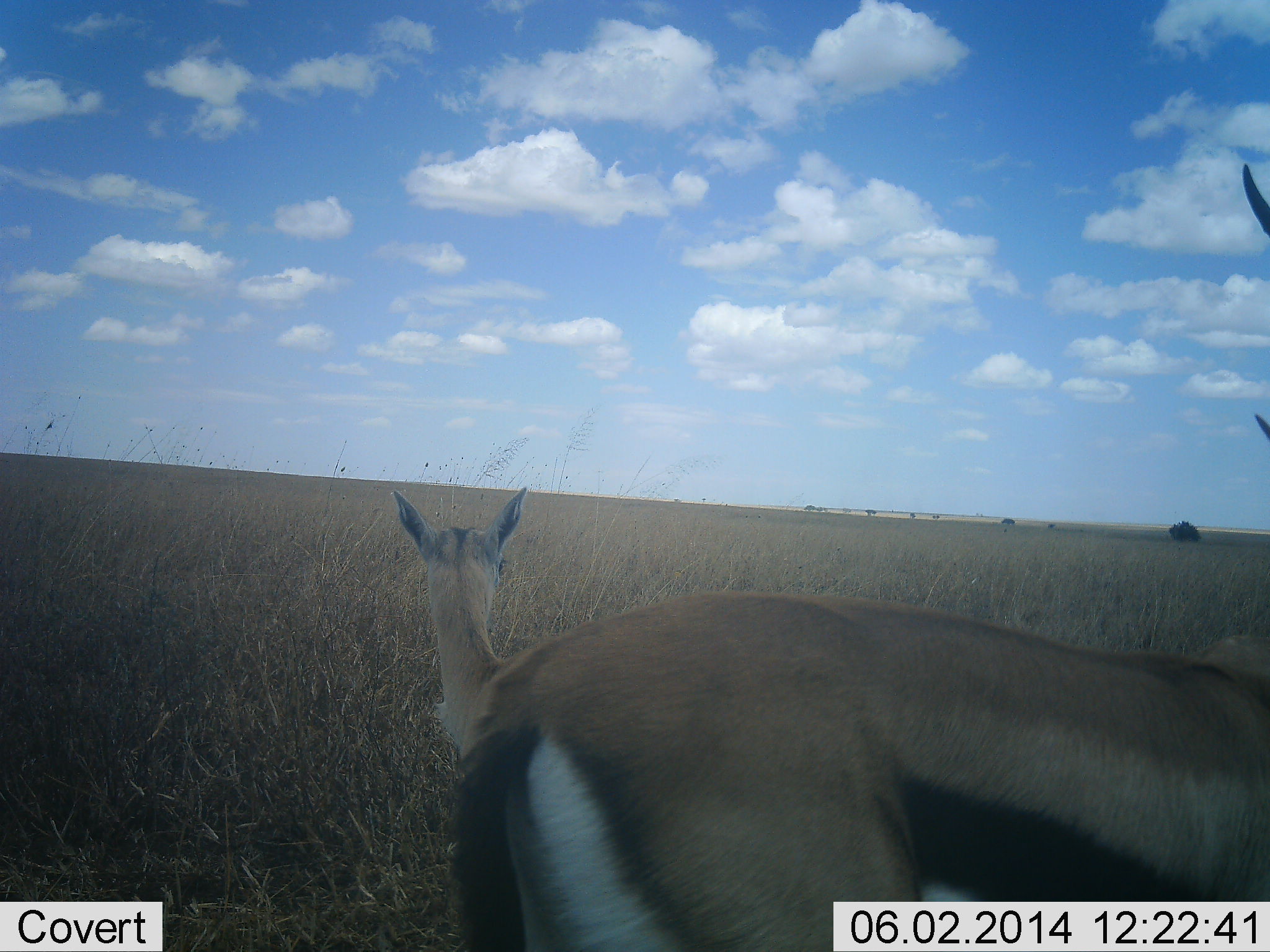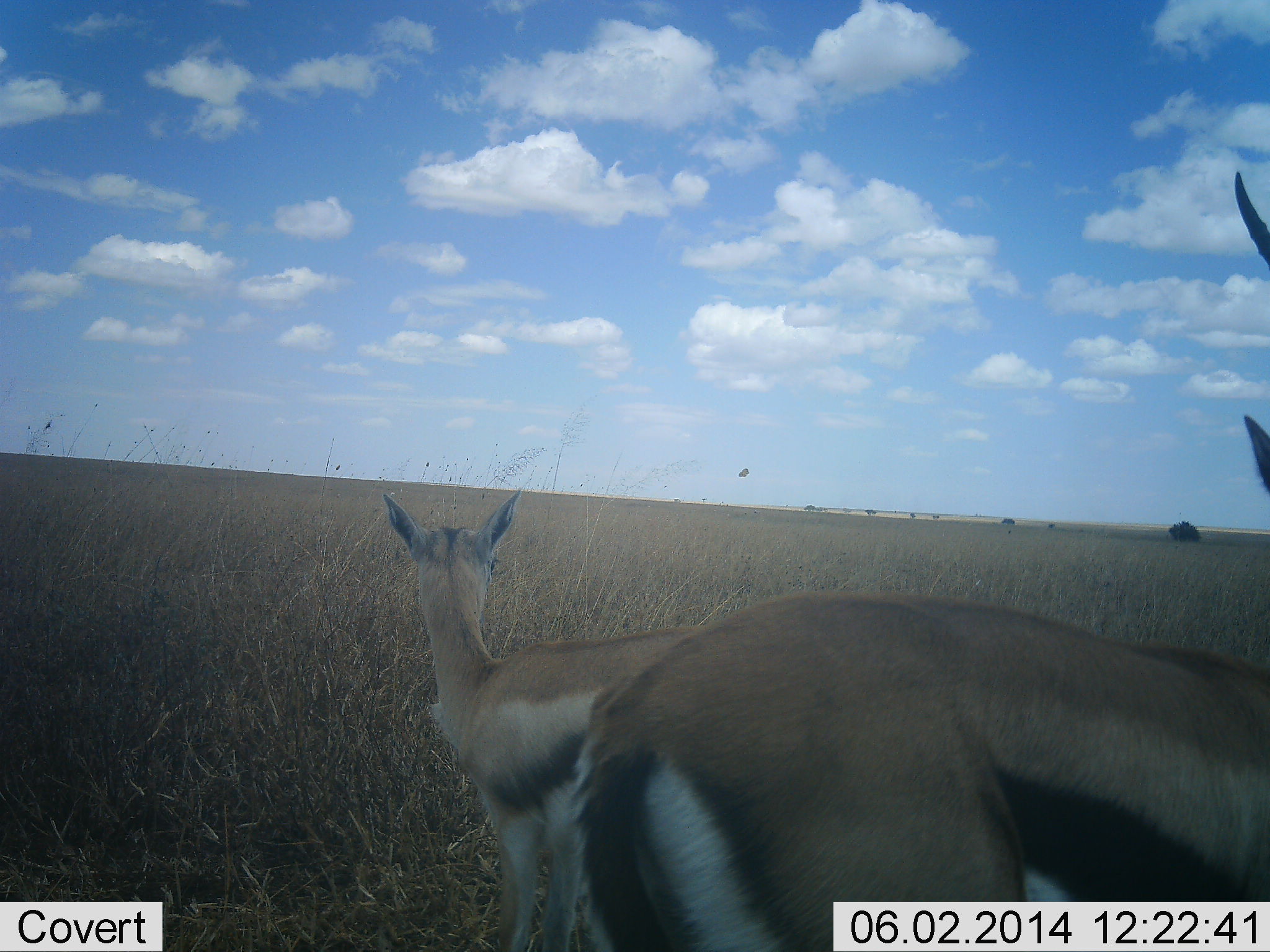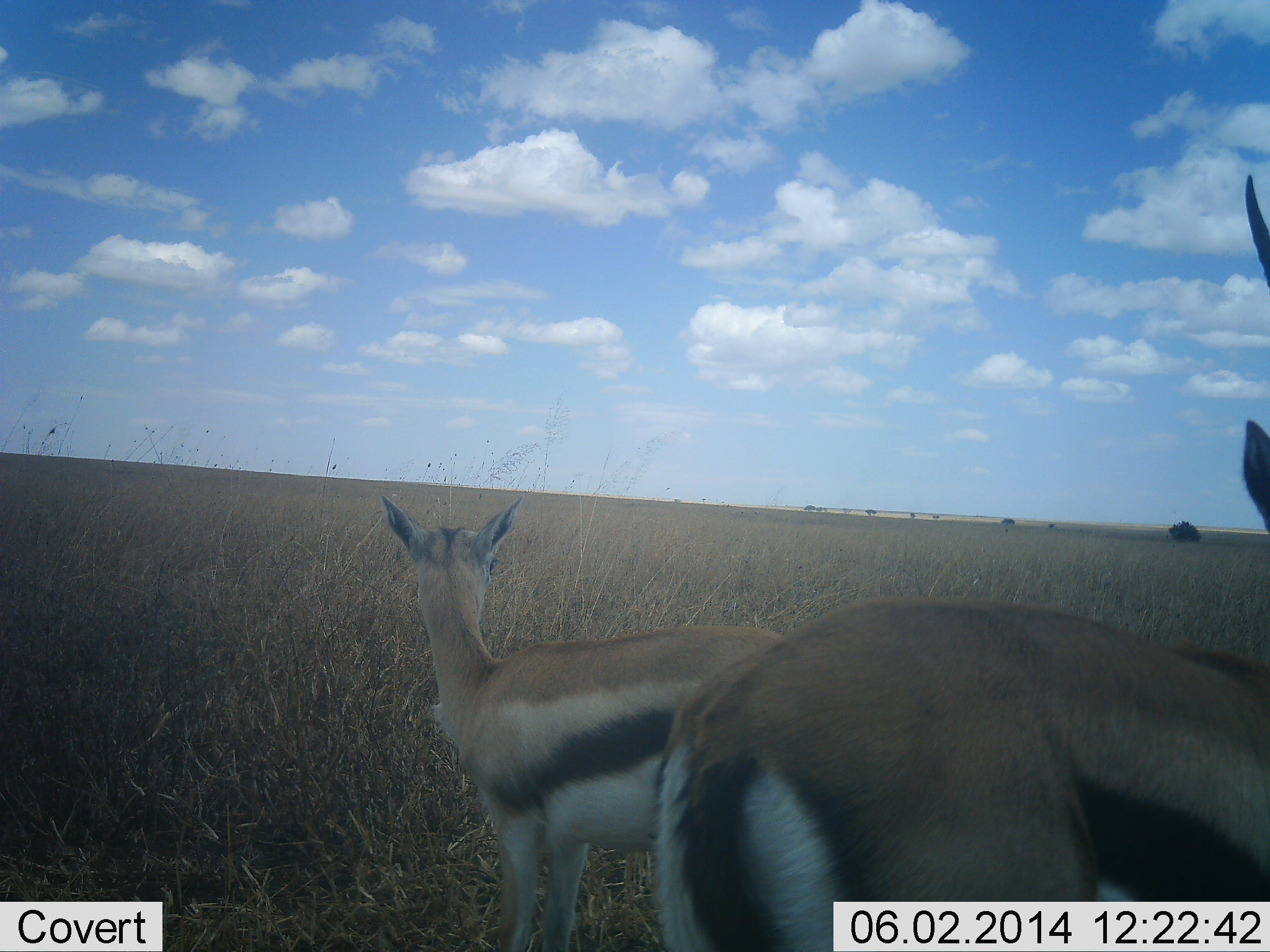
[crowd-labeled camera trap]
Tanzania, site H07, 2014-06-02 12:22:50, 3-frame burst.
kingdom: Animalia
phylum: Chordata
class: Mammalia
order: Artiodactyla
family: Bovidae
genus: Eudorcas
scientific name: Eudorcas thomsonii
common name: thomson's gazelle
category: gazellethomsons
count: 2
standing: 91%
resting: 0%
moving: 9%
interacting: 0%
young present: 0%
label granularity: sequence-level